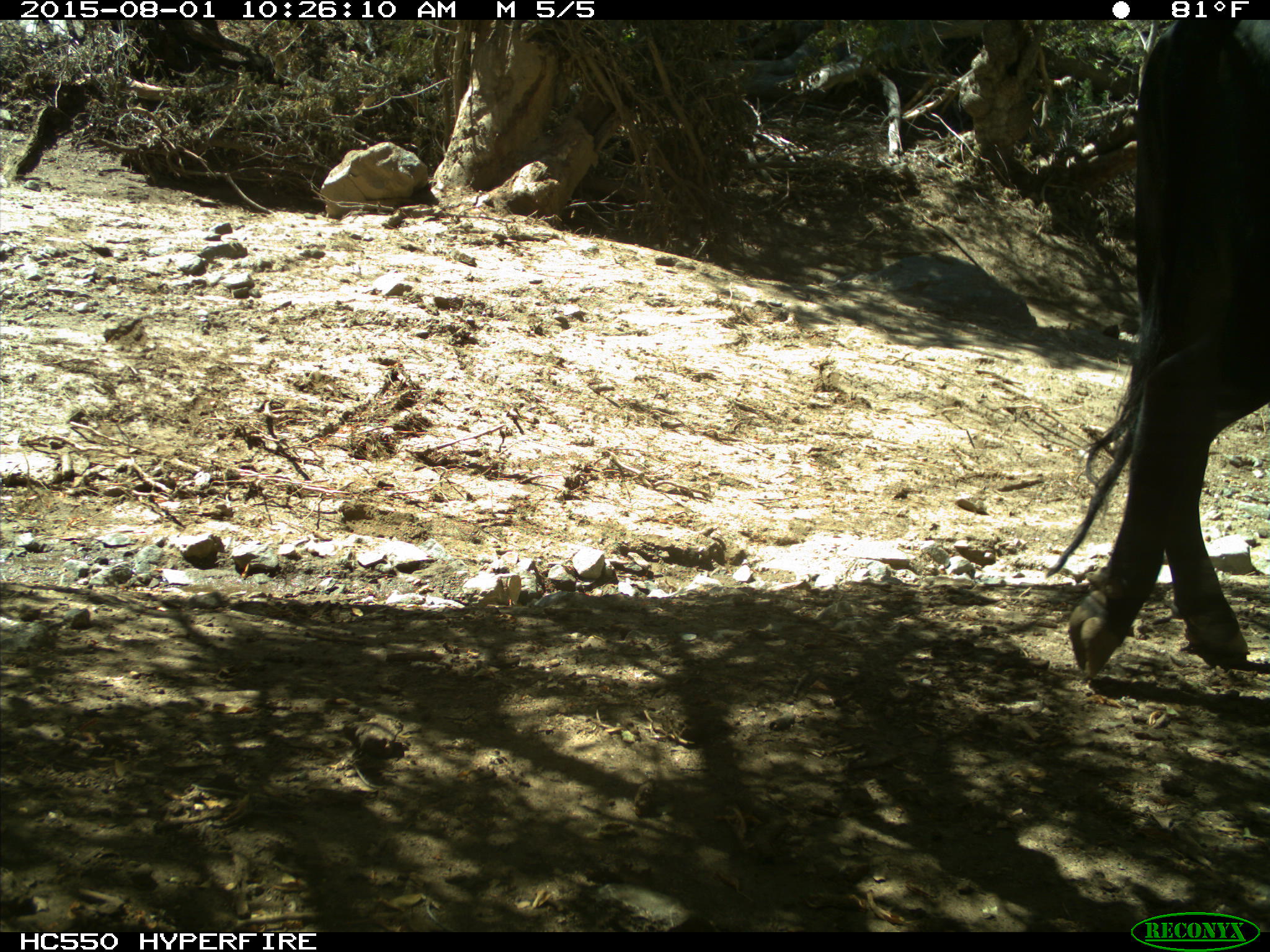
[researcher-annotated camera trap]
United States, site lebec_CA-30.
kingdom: Animalia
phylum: Chordata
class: Mammalia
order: Artiodactyla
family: Bovidae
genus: Bos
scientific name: Bos taurus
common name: domestic cow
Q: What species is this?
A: Bos taurus (domestic cow).